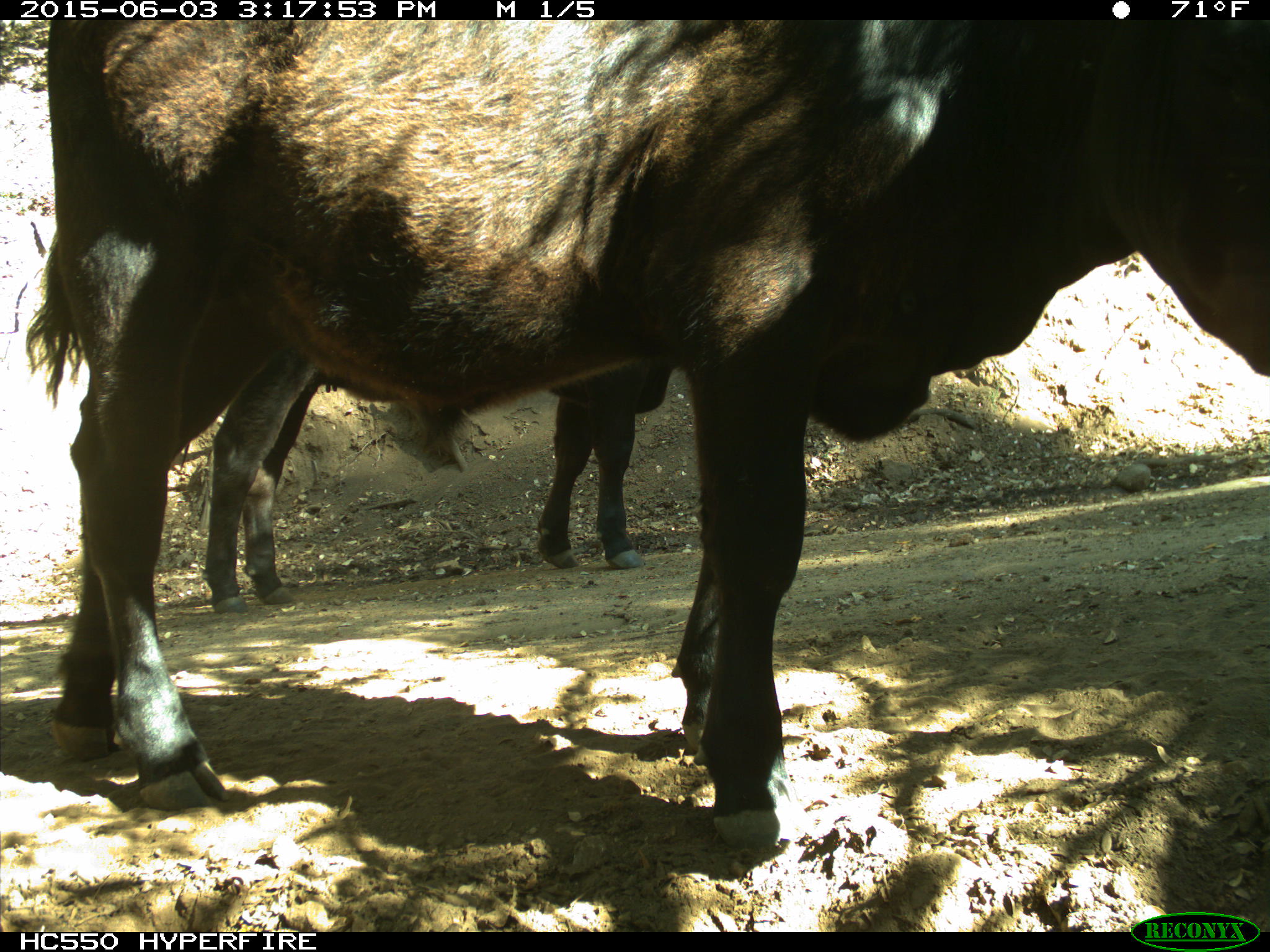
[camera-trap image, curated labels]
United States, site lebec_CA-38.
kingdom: Animalia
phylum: Chordata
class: Mammalia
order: Artiodactyla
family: Bovidae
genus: Bos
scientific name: Bos taurus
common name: domestic cow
Bos taurus (domestic cow).